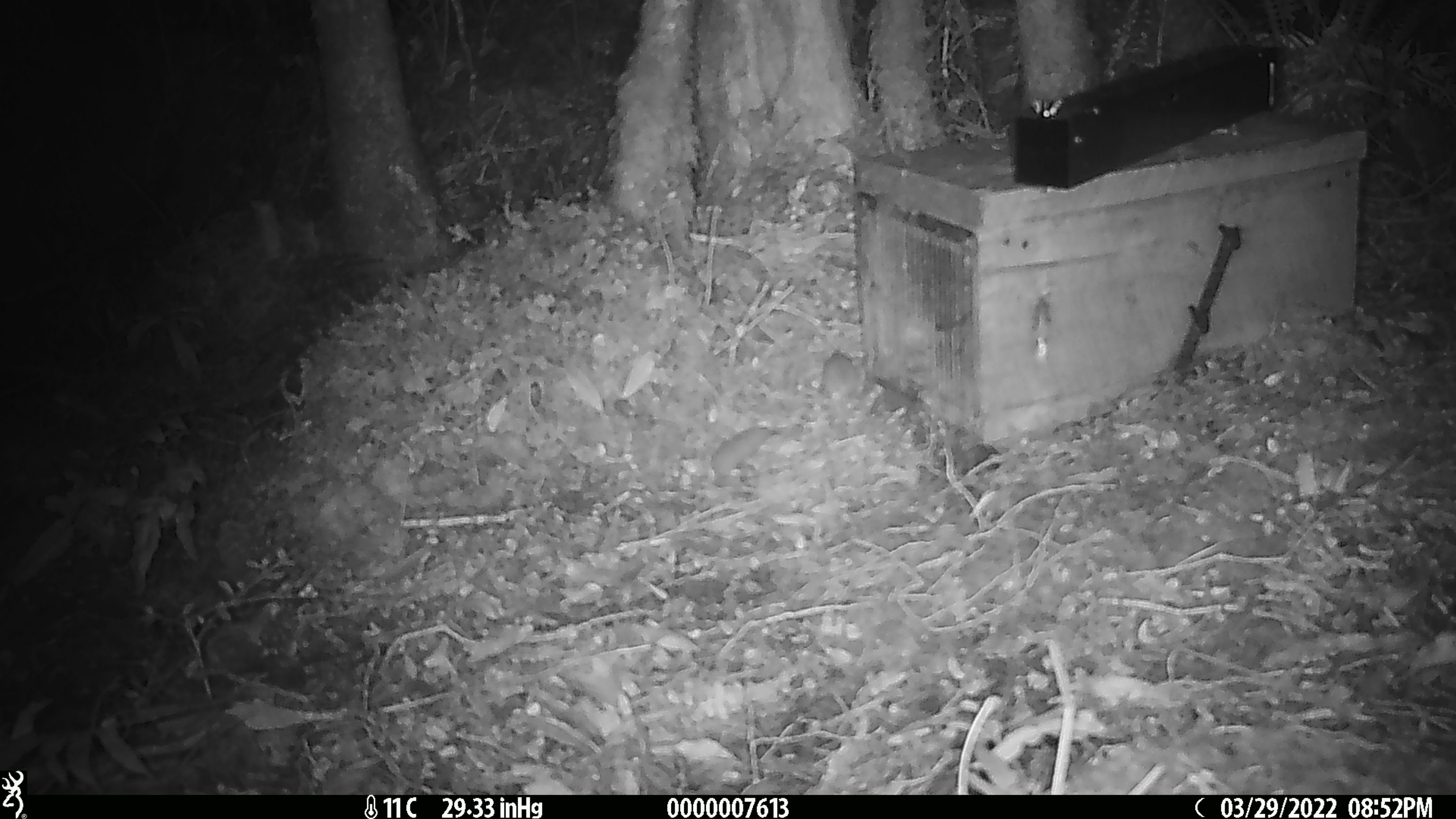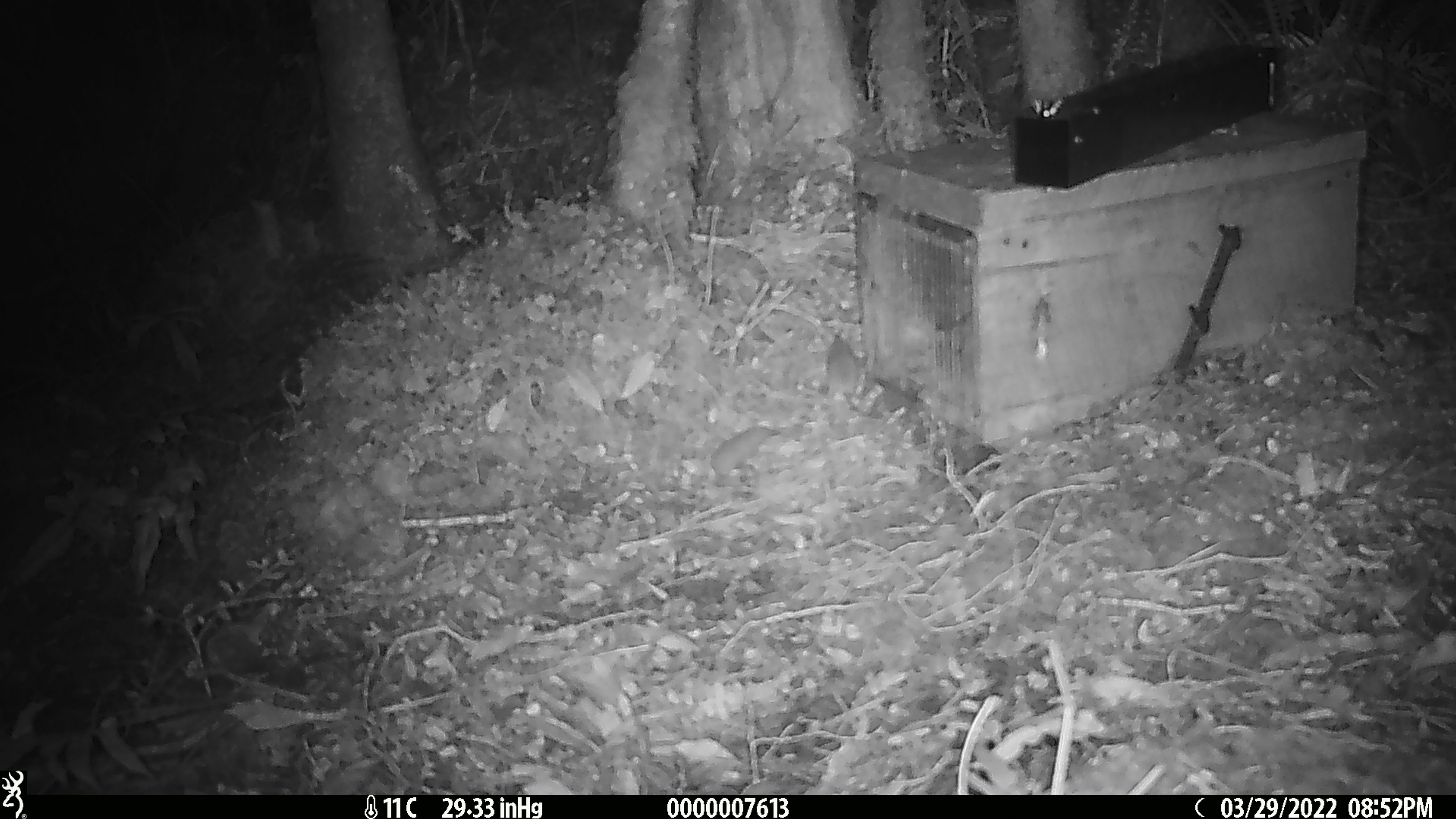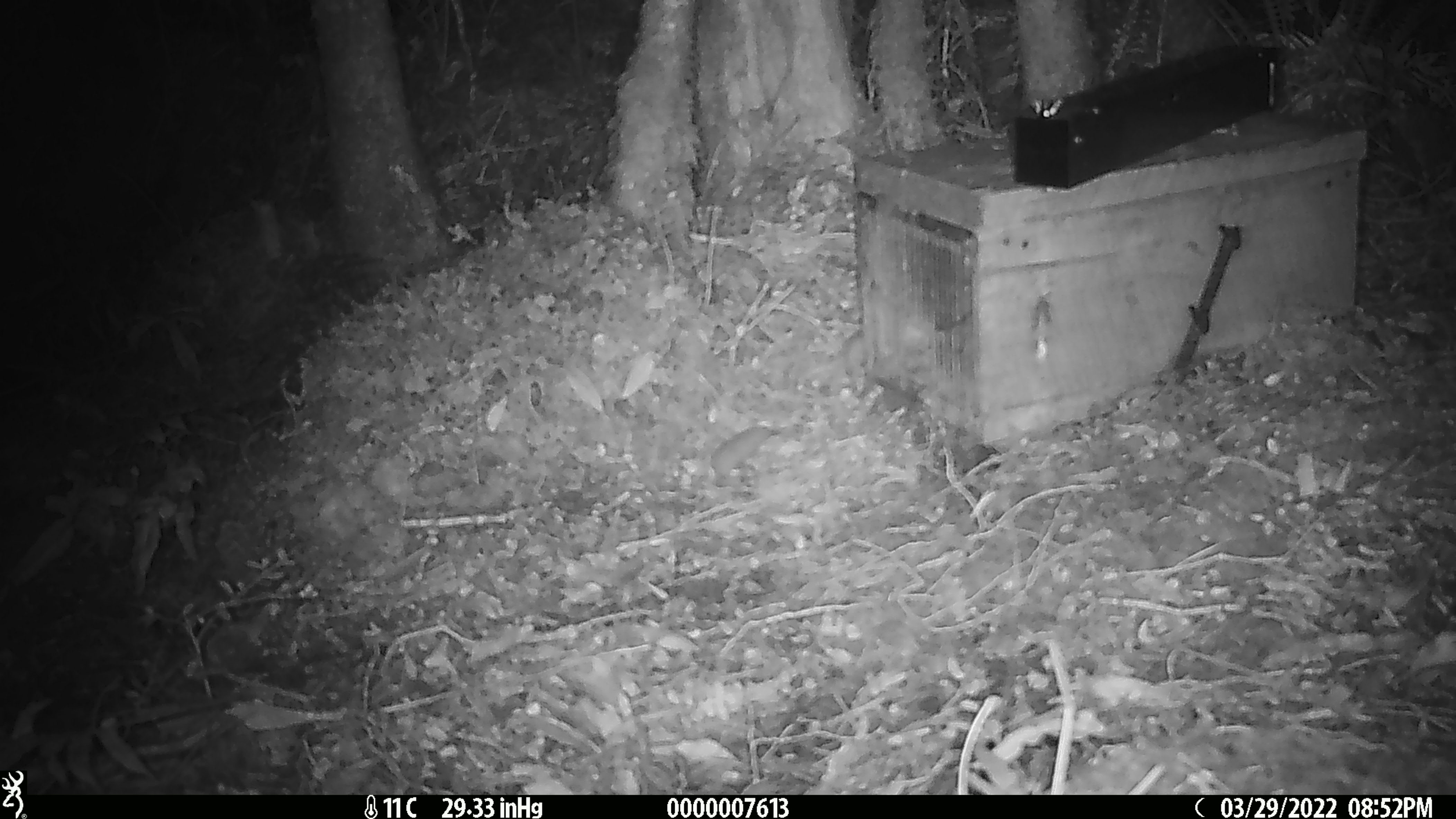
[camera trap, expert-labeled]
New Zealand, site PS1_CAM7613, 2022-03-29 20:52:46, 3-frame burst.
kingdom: Animalia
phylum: Chordata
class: Mammalia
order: Rodentia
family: Muridae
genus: Mus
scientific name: Mus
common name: mouse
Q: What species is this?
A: Mouse (Mus).